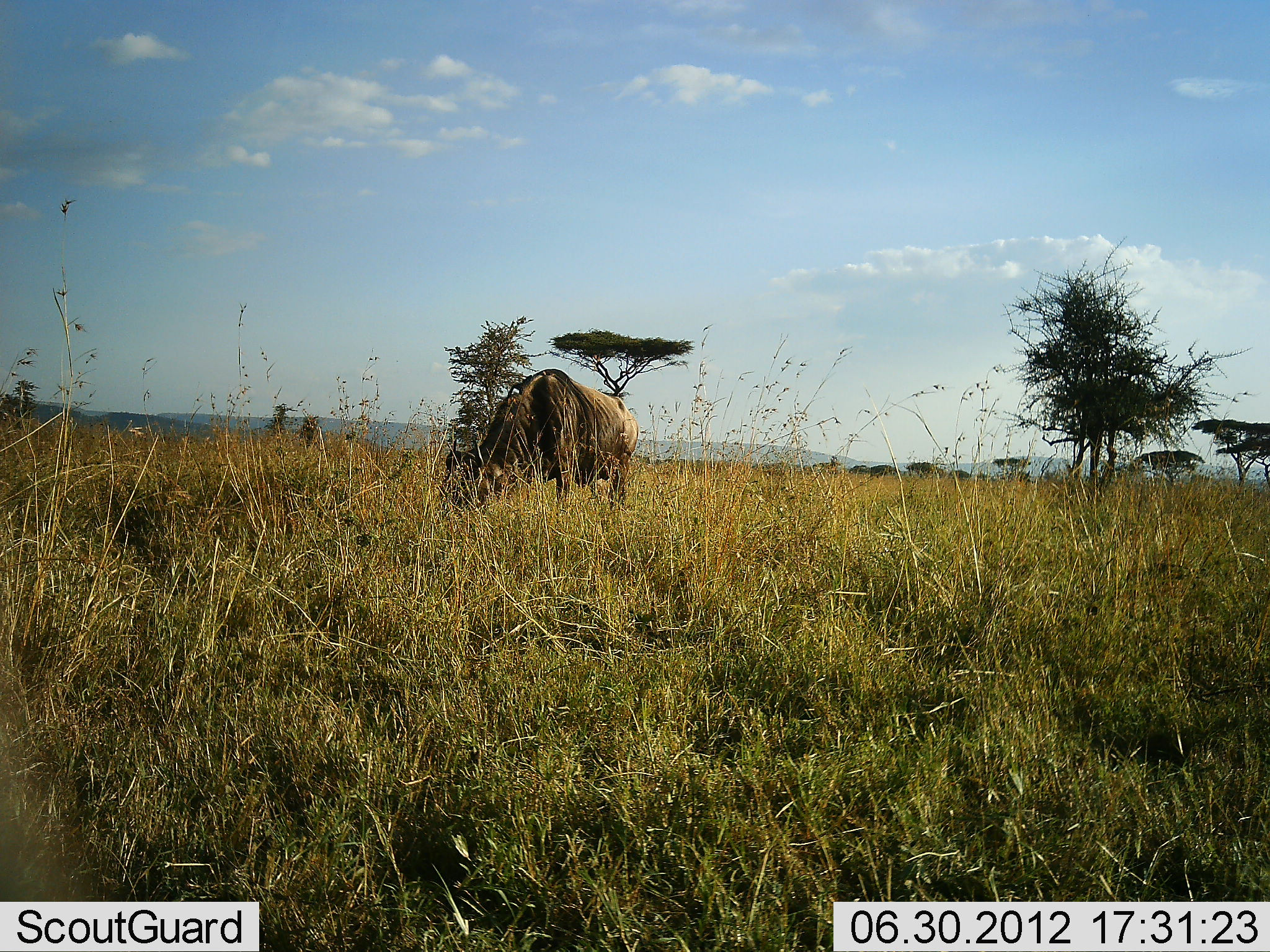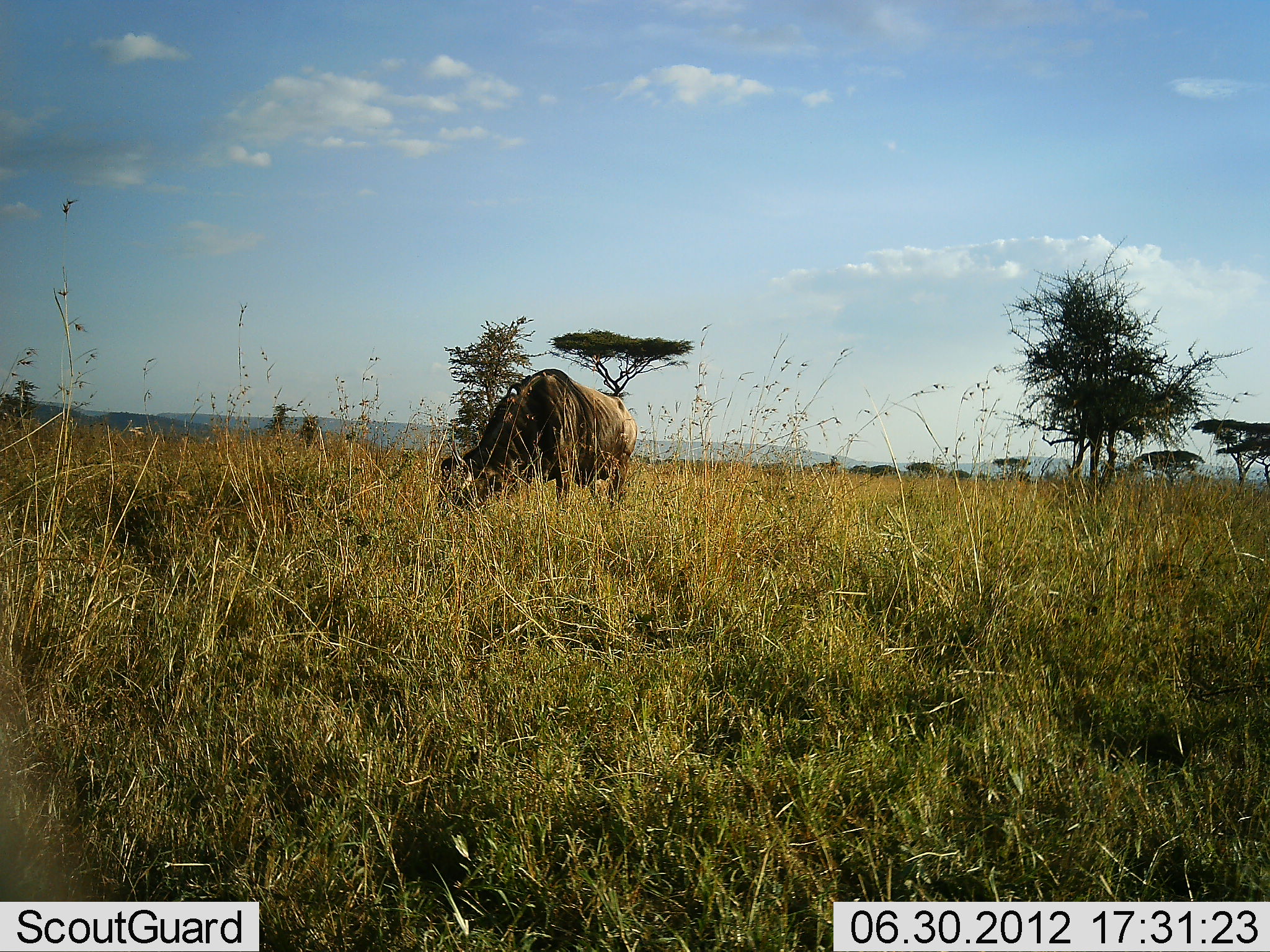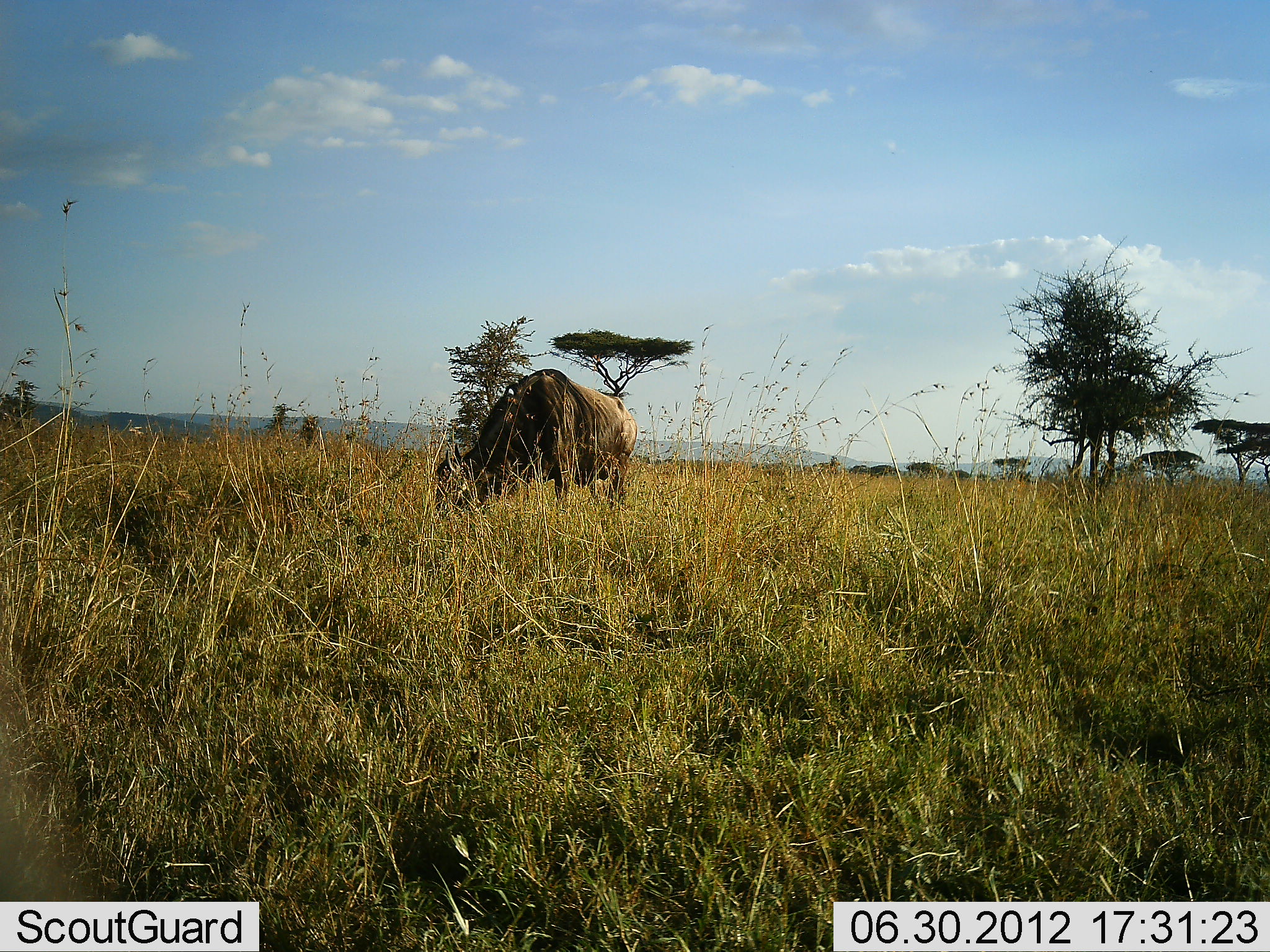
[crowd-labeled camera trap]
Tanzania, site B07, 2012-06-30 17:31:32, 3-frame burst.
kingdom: Animalia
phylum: Chordata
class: Mammalia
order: Artiodactyla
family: Bovidae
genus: Connochaetes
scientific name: Connochaetes taurinus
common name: blue wildebeest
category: wildebeest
Wildebeest (blue wildebeest) (Connochaetes taurinus), count 1. Behavior (volunteer vote fractions): standing 20%, resting 0%, moving 0%, interacting 0%. Young present (vote fraction): 0%. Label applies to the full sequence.